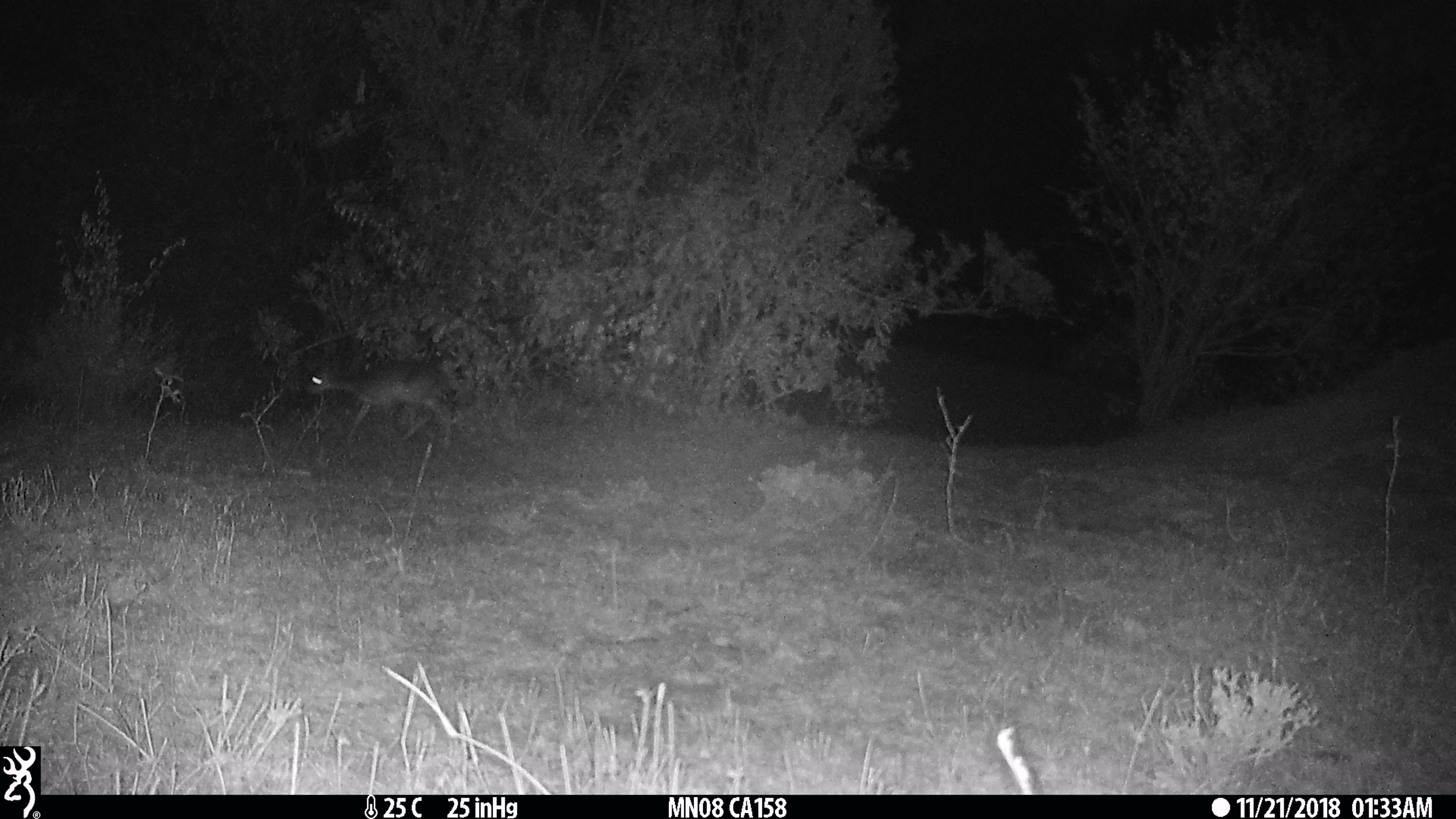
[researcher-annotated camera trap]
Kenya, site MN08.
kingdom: Animalia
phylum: Chordata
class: Mammalia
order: Artiodactyla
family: Bovidae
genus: Madoqua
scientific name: Madoqua kirkii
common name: kirk's dik-dik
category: dikdik